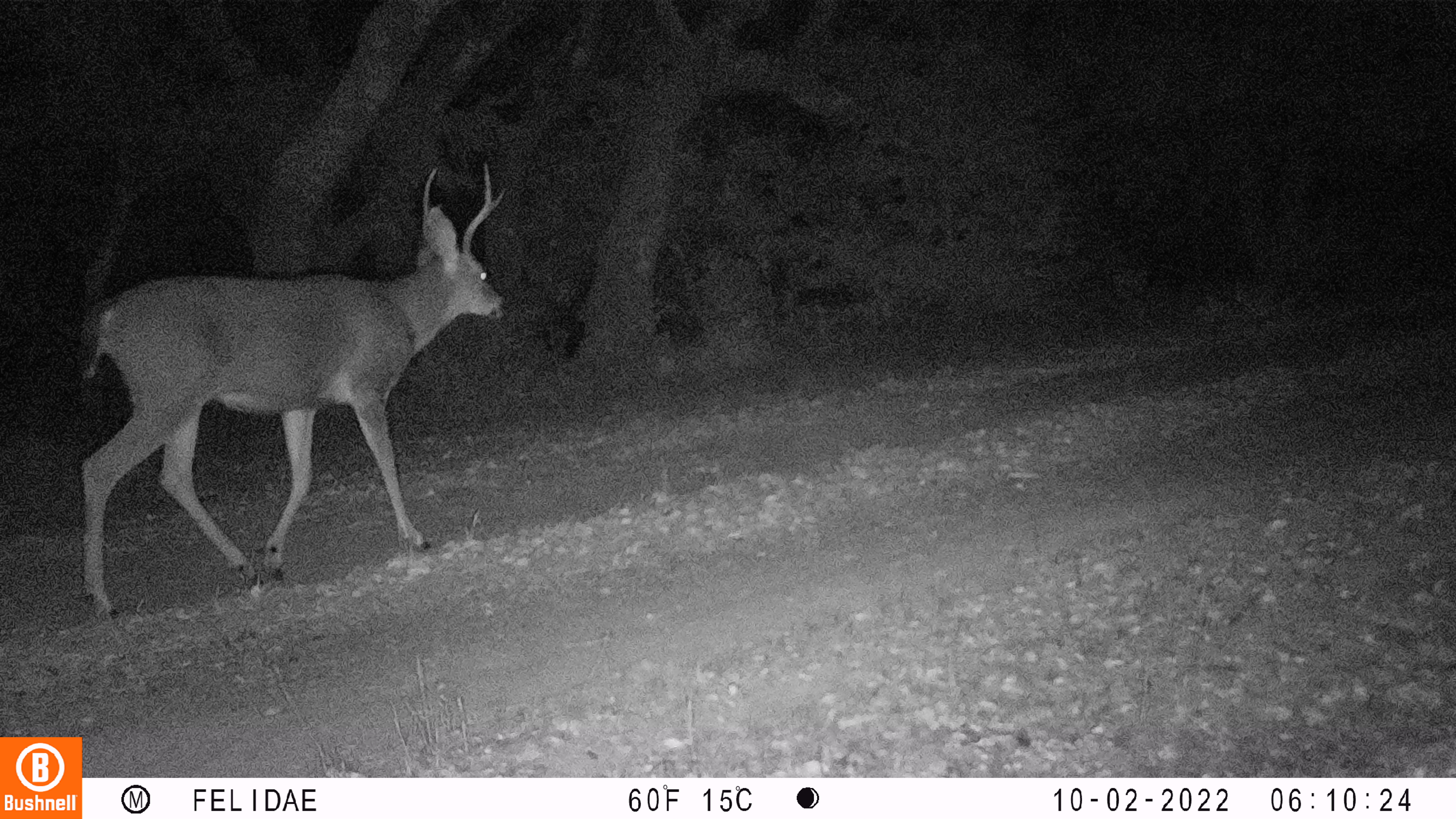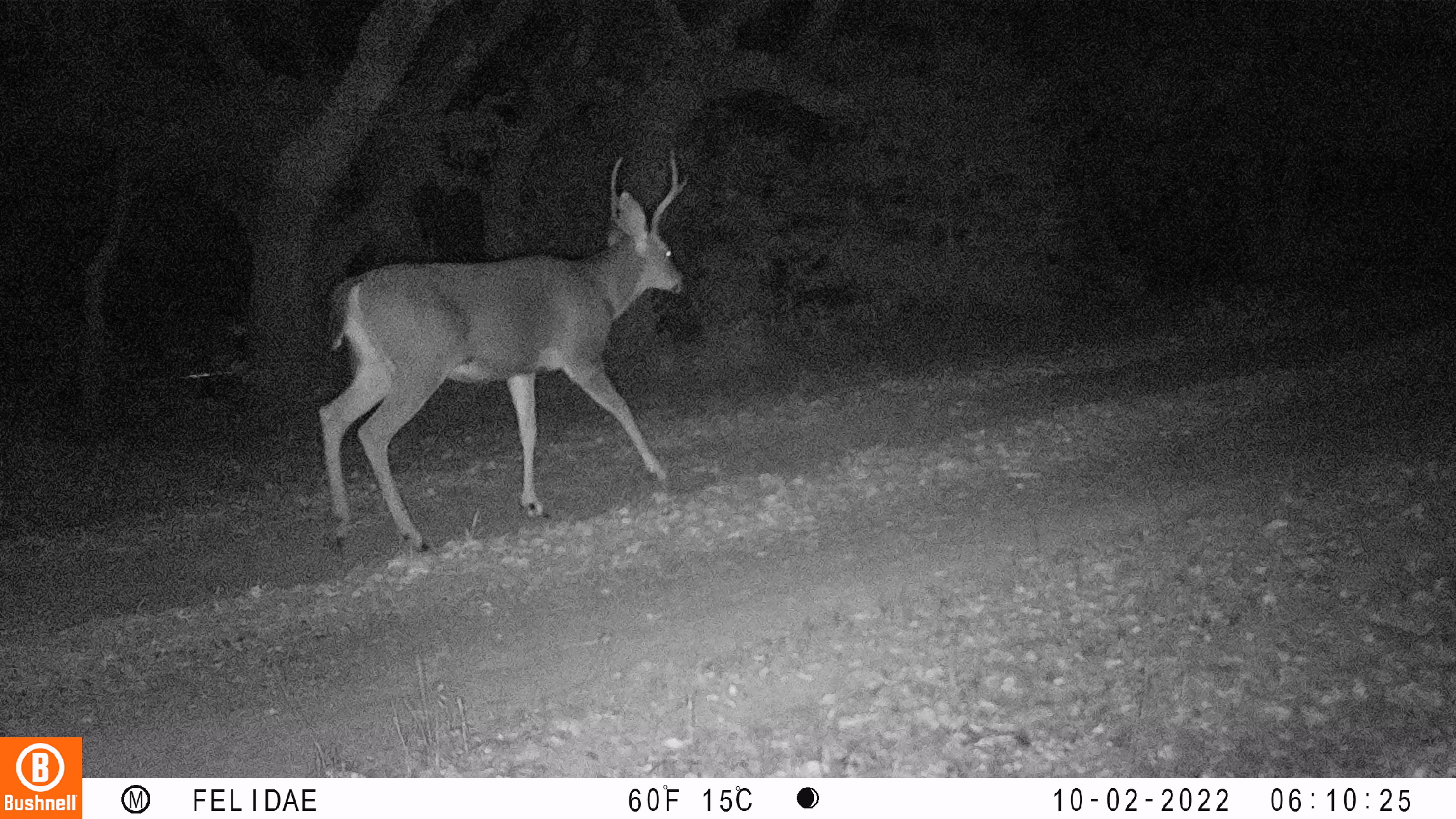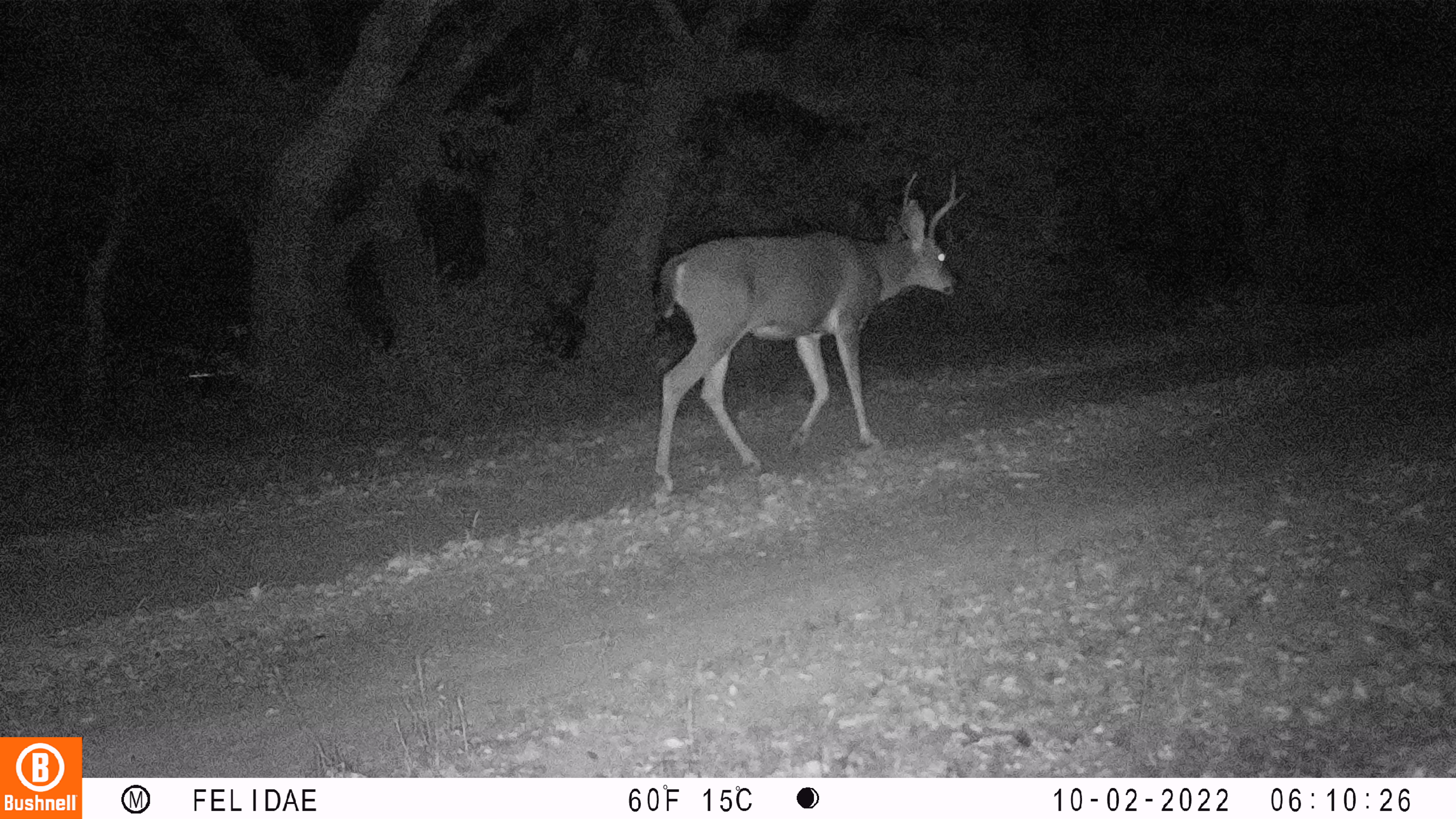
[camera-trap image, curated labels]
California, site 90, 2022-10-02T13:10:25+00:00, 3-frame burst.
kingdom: Animalia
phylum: Chordata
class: Mammalia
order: Artiodactyla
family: Cervidae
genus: Odocoileus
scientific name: Odocoileus hemionus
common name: mule deer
Mule deer (Odocoileus hemionus).